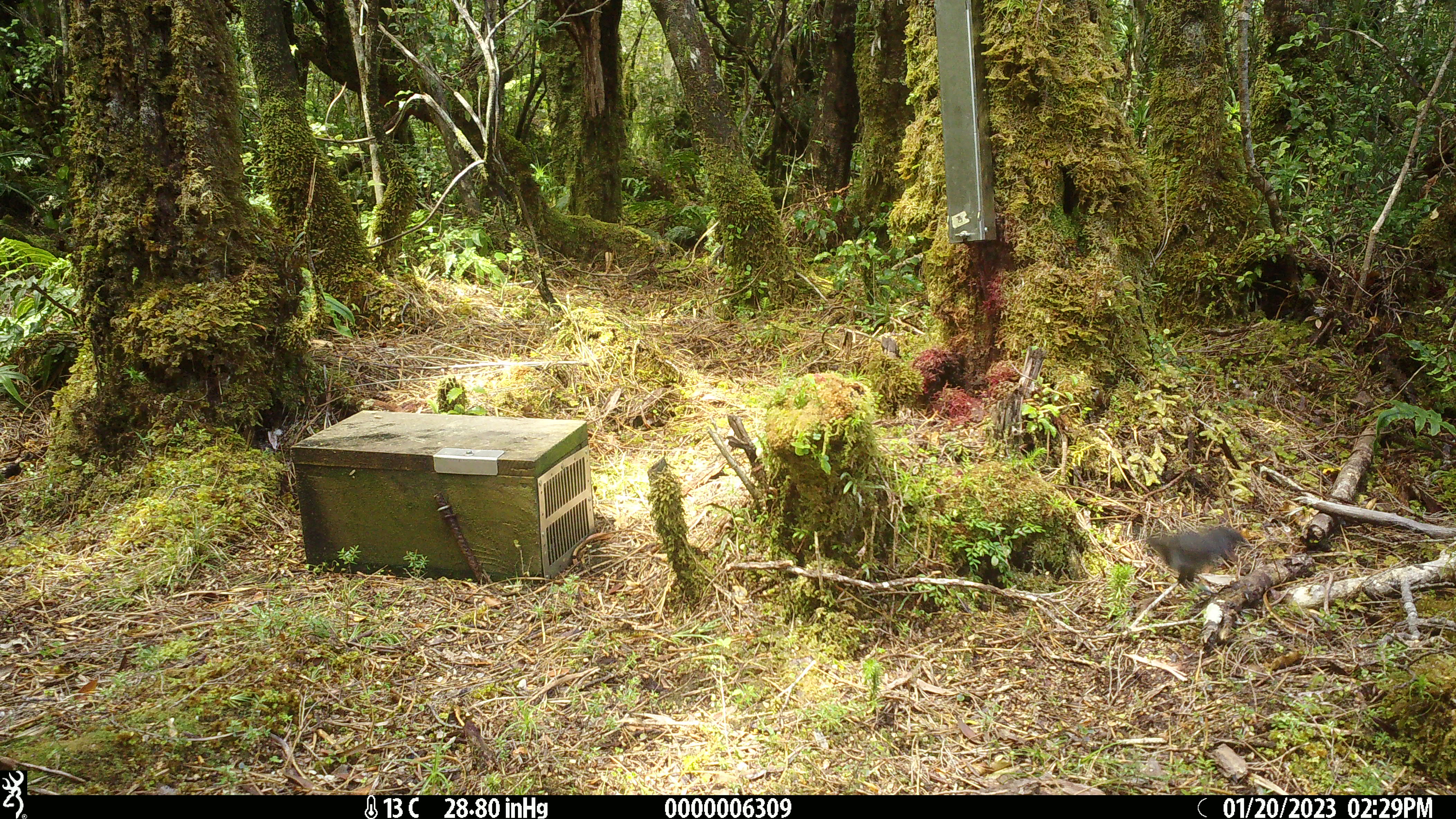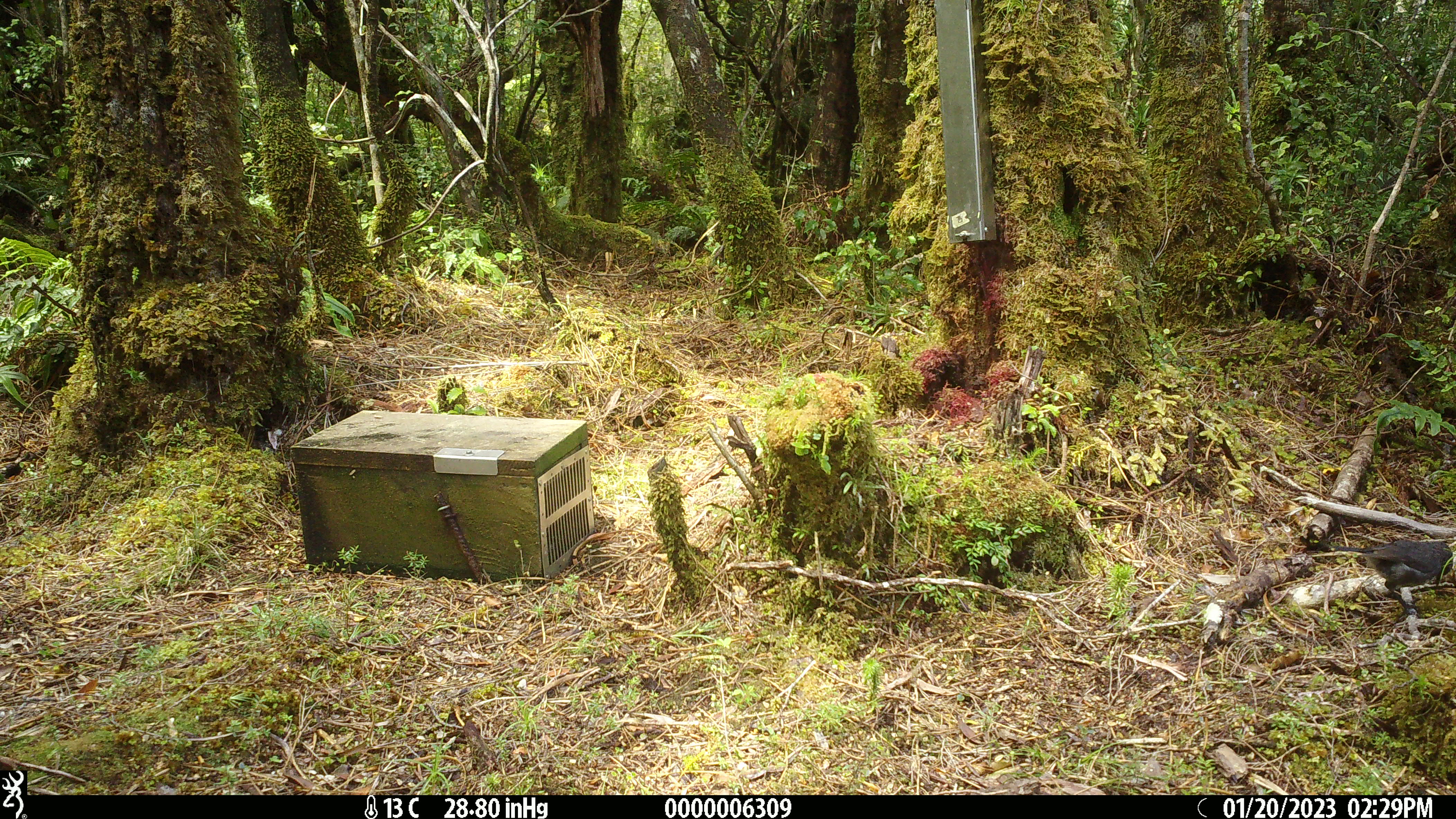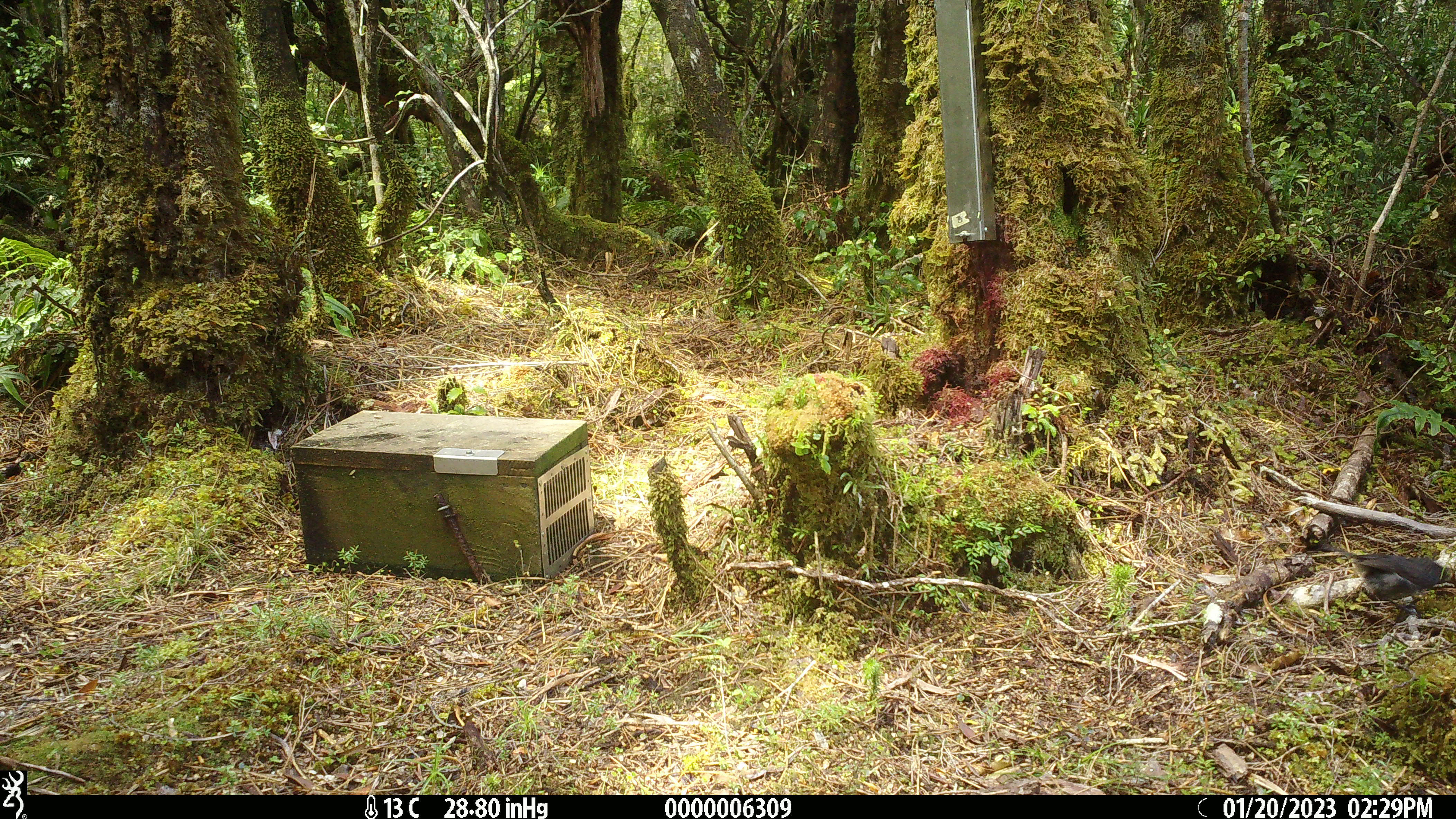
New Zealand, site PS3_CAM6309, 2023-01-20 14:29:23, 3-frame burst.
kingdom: Animalia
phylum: Chordata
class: Aves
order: Passeriformes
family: Petroicidae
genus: Petroica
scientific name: Petroica australis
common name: new zealand robin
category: robin